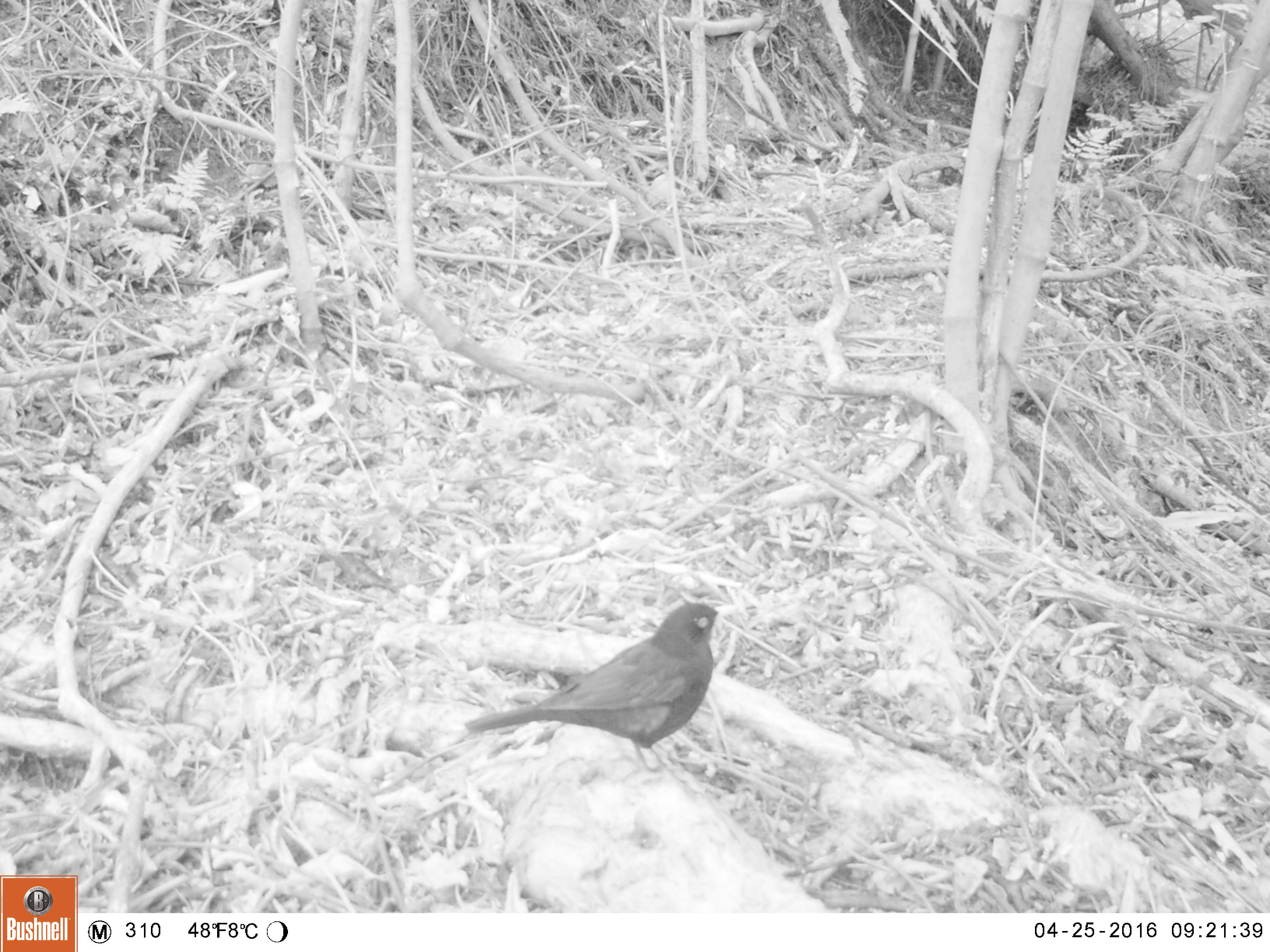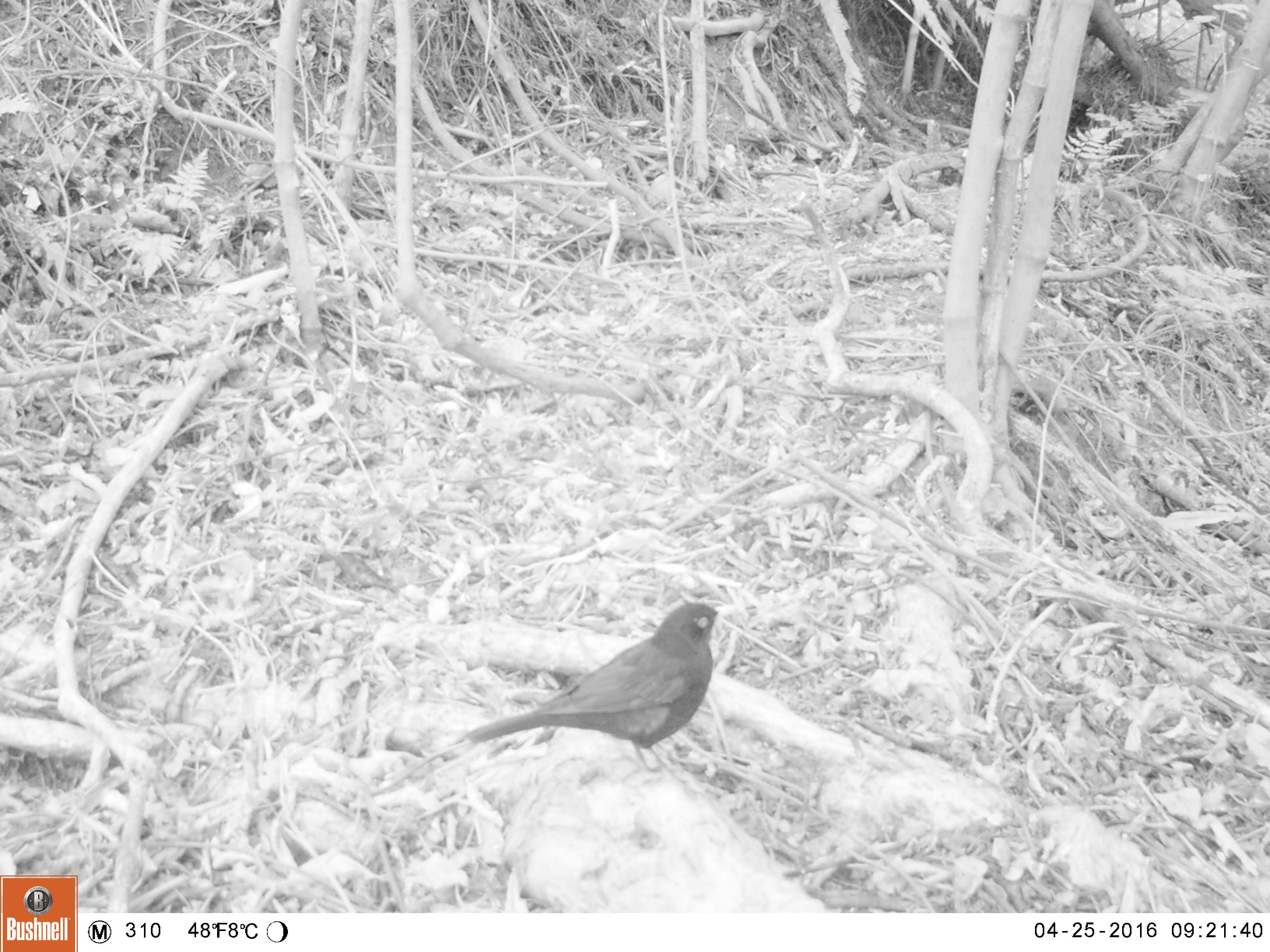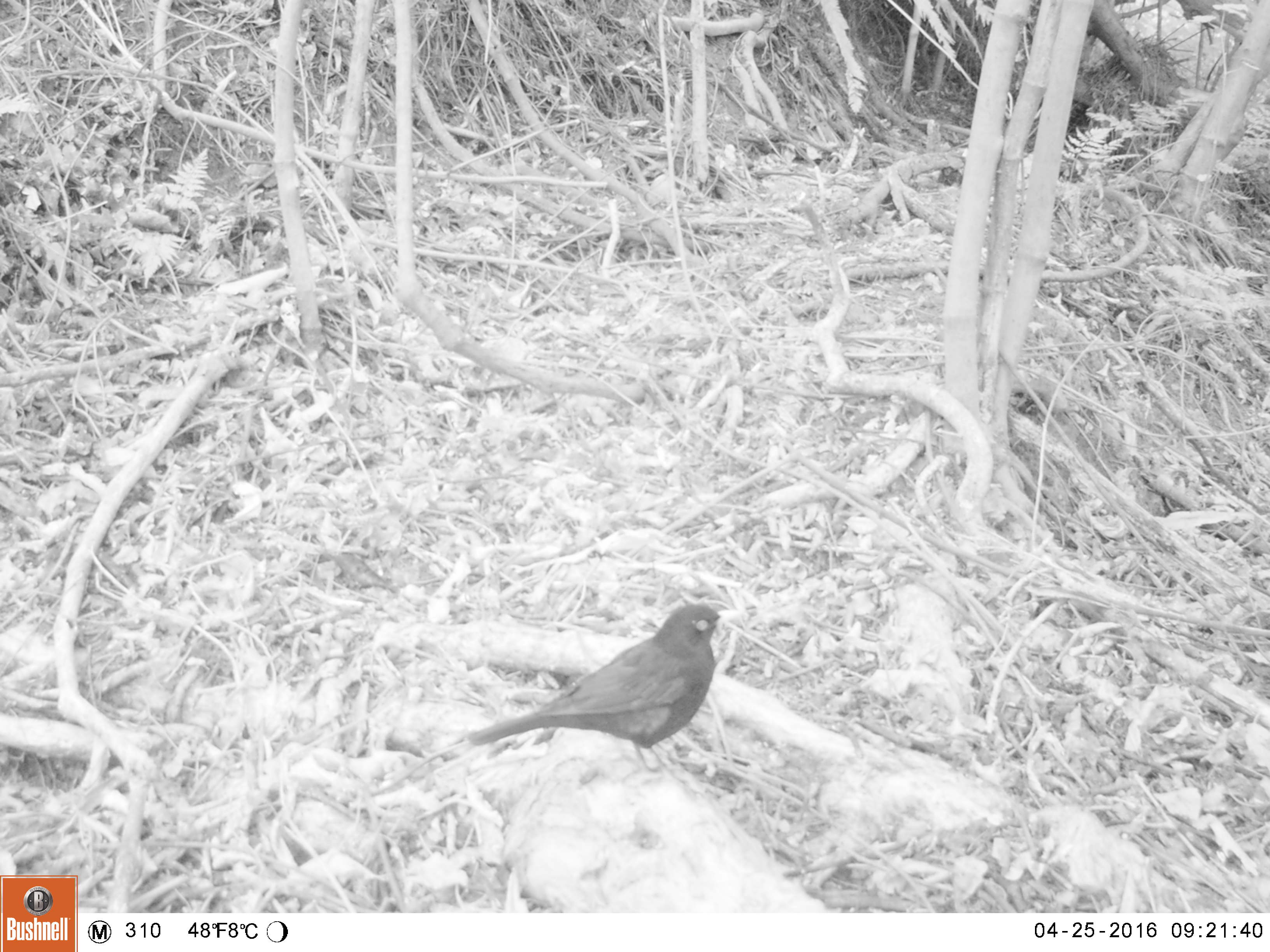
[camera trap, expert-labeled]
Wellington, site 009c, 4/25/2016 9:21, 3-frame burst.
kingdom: Animalia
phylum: Chordata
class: Aves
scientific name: Aves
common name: bird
Bird (Aves).